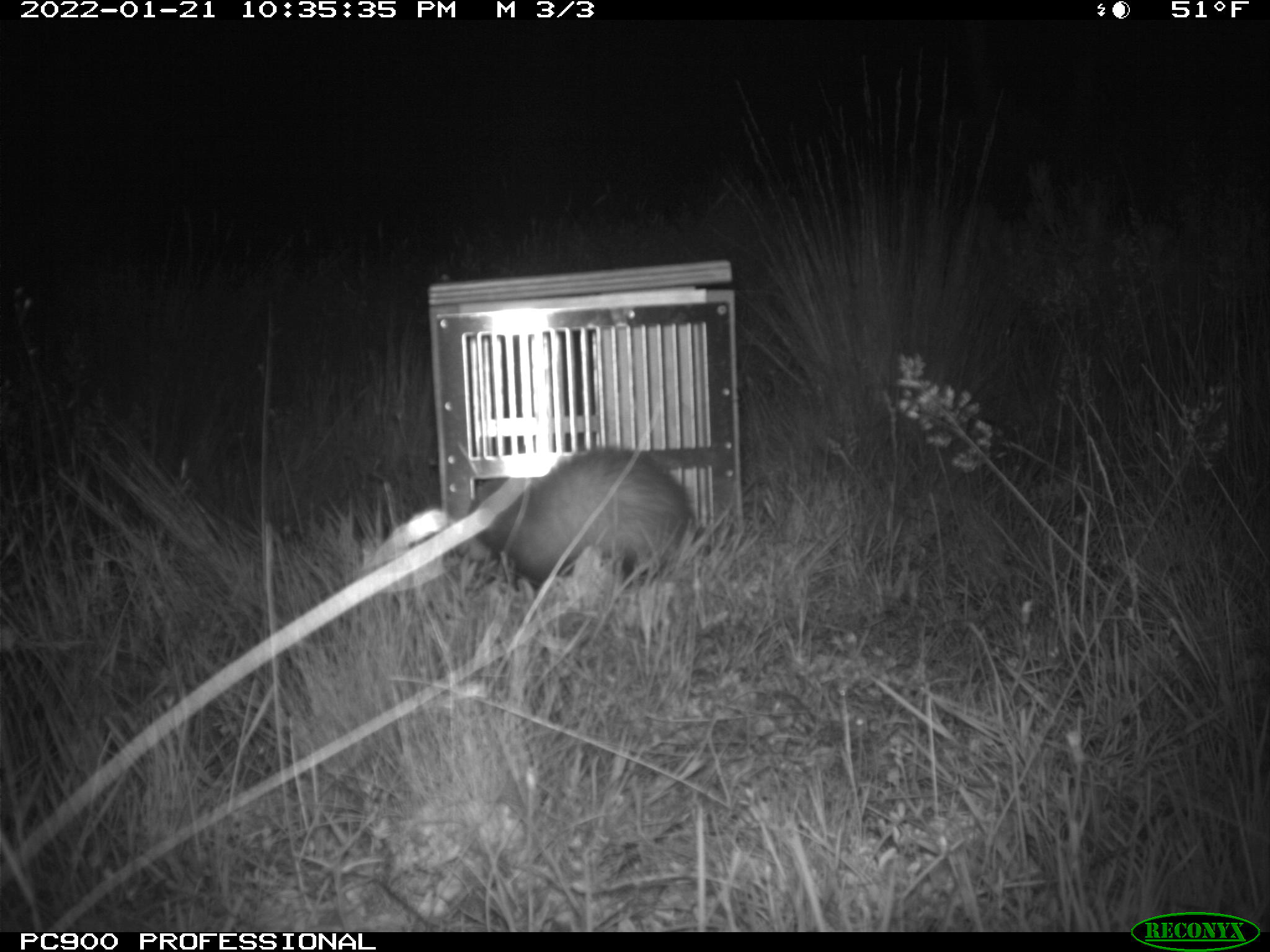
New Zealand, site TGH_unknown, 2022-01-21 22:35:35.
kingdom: Animalia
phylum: Chordata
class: Mammalia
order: Carnivora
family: Mustelidae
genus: Mustela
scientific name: Mustela furo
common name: ferret